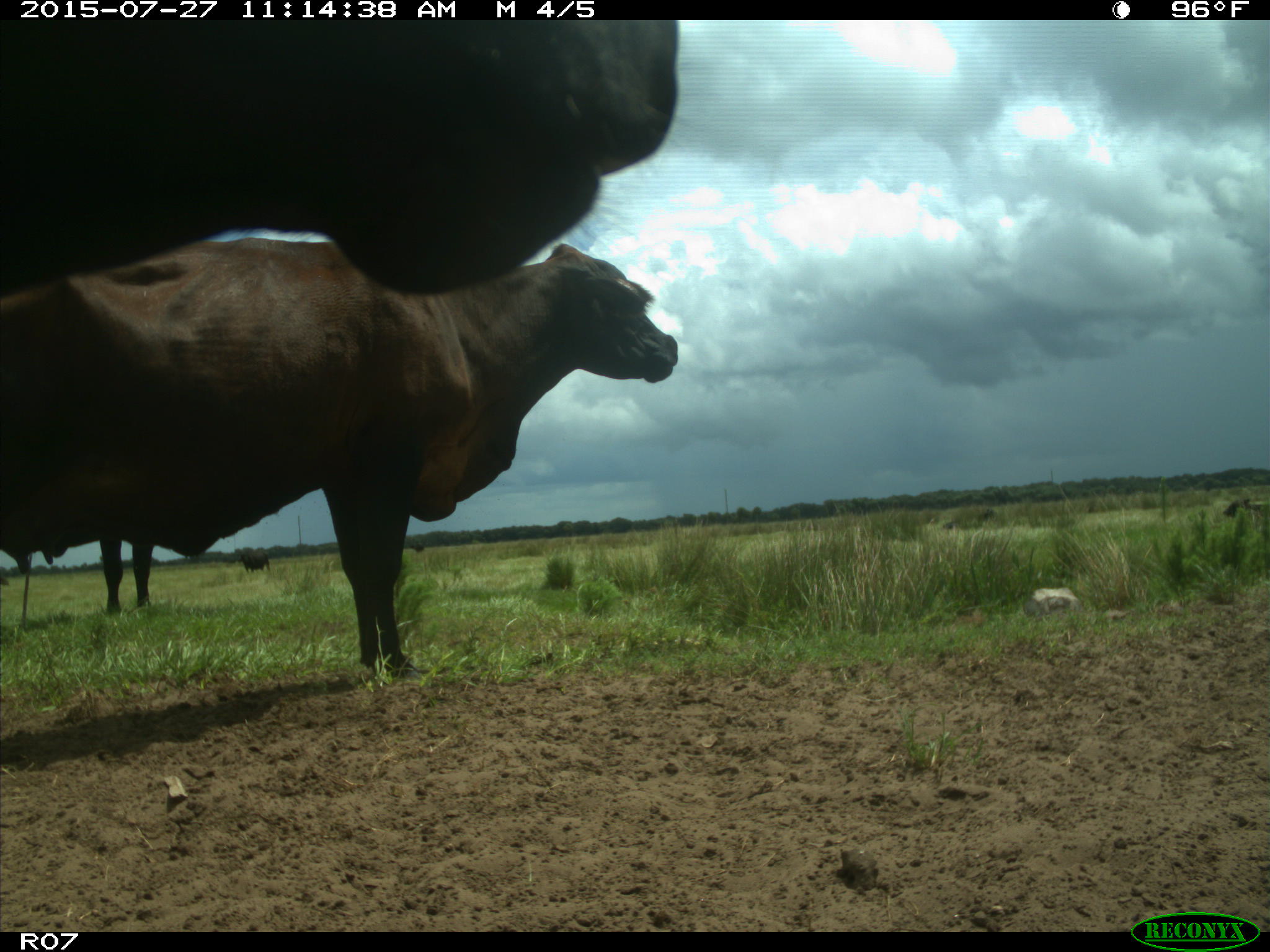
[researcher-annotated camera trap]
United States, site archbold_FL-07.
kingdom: Animalia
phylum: Chordata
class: Mammalia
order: Artiodactyla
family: Bovidae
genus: Bos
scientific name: Bos taurus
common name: domestic cow